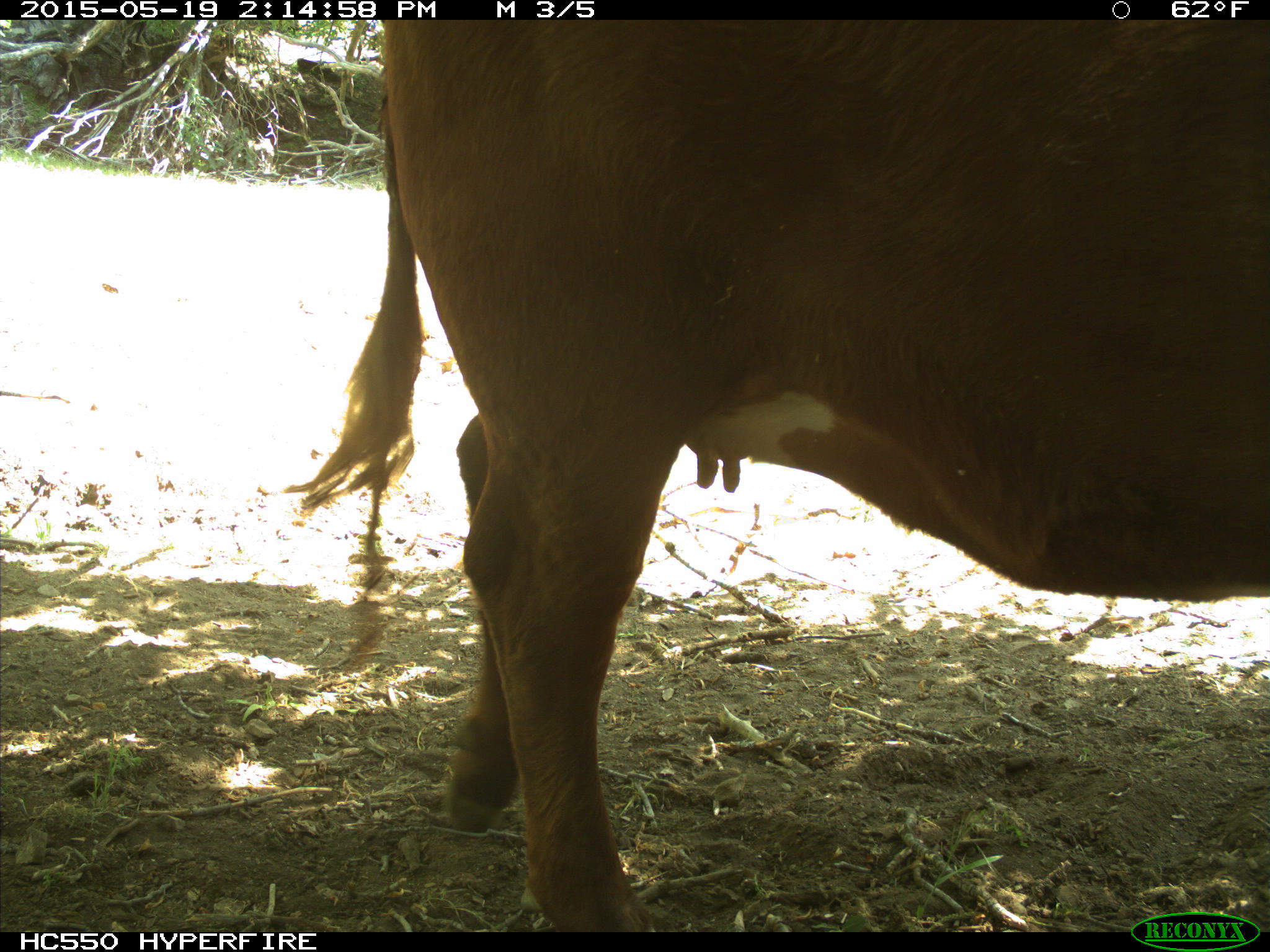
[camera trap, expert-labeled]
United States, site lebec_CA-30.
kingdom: Animalia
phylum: Chordata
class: Mammalia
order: Artiodactyla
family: Bovidae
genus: Bos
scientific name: Bos taurus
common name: domestic cow